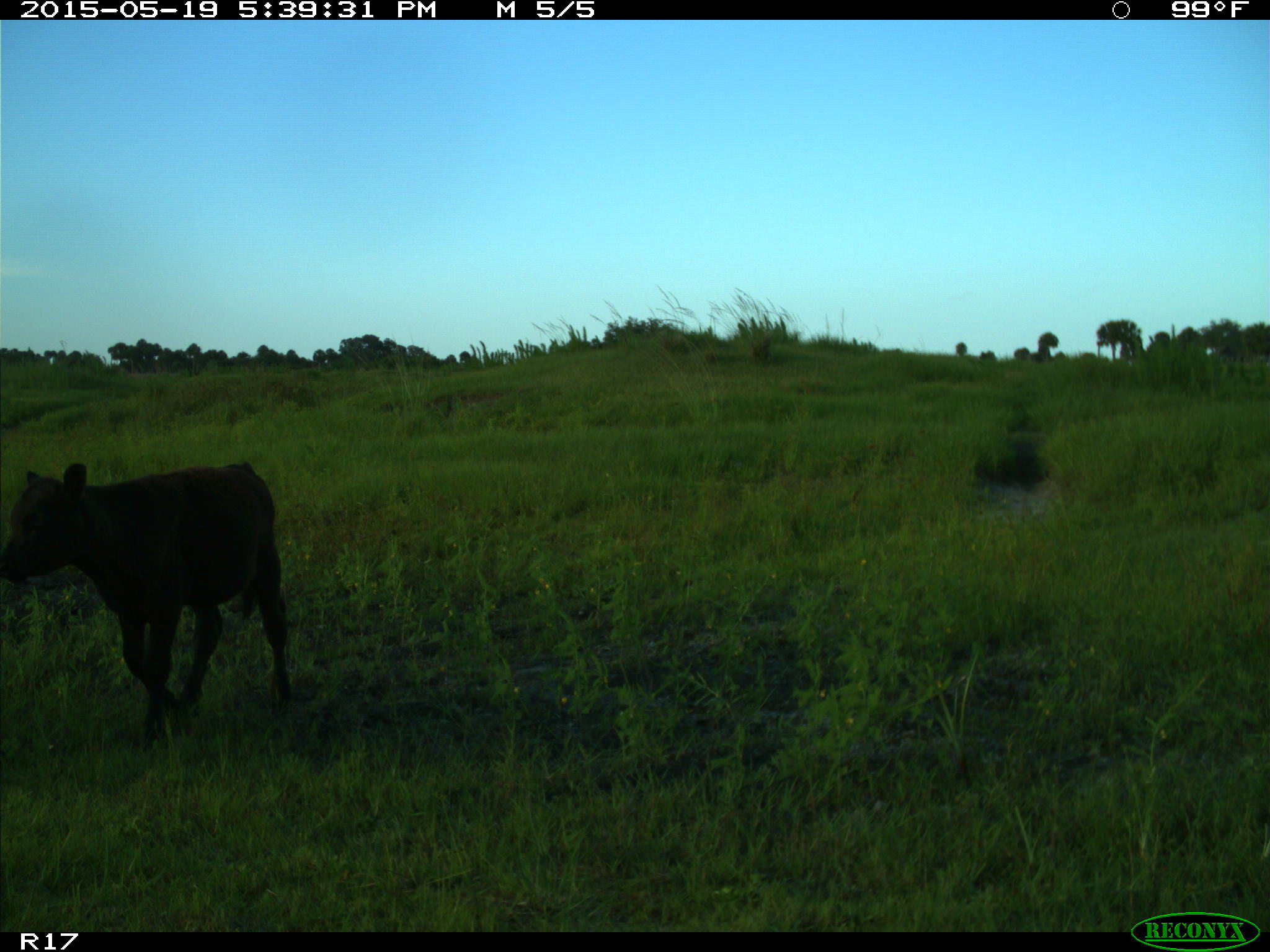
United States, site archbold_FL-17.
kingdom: Animalia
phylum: Chordata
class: Mammalia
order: Artiodactyla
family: Bovidae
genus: Bos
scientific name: Bos taurus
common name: domestic cow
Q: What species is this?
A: Bos taurus (domestic cow).